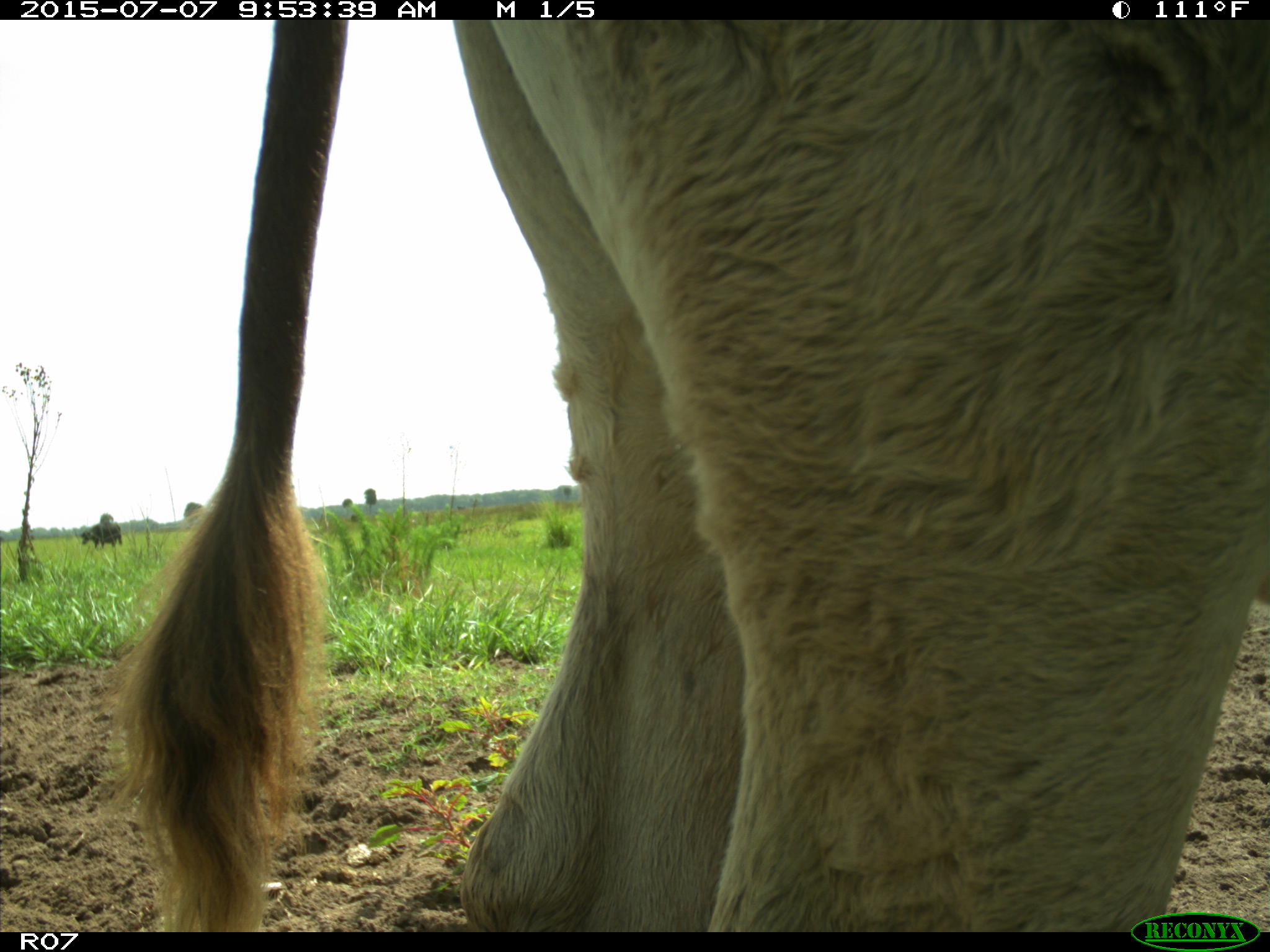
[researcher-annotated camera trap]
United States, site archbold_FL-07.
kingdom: Animalia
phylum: Chordata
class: Mammalia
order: Artiodactyla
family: Bovidae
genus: Bos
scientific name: Bos taurus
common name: domestic cow